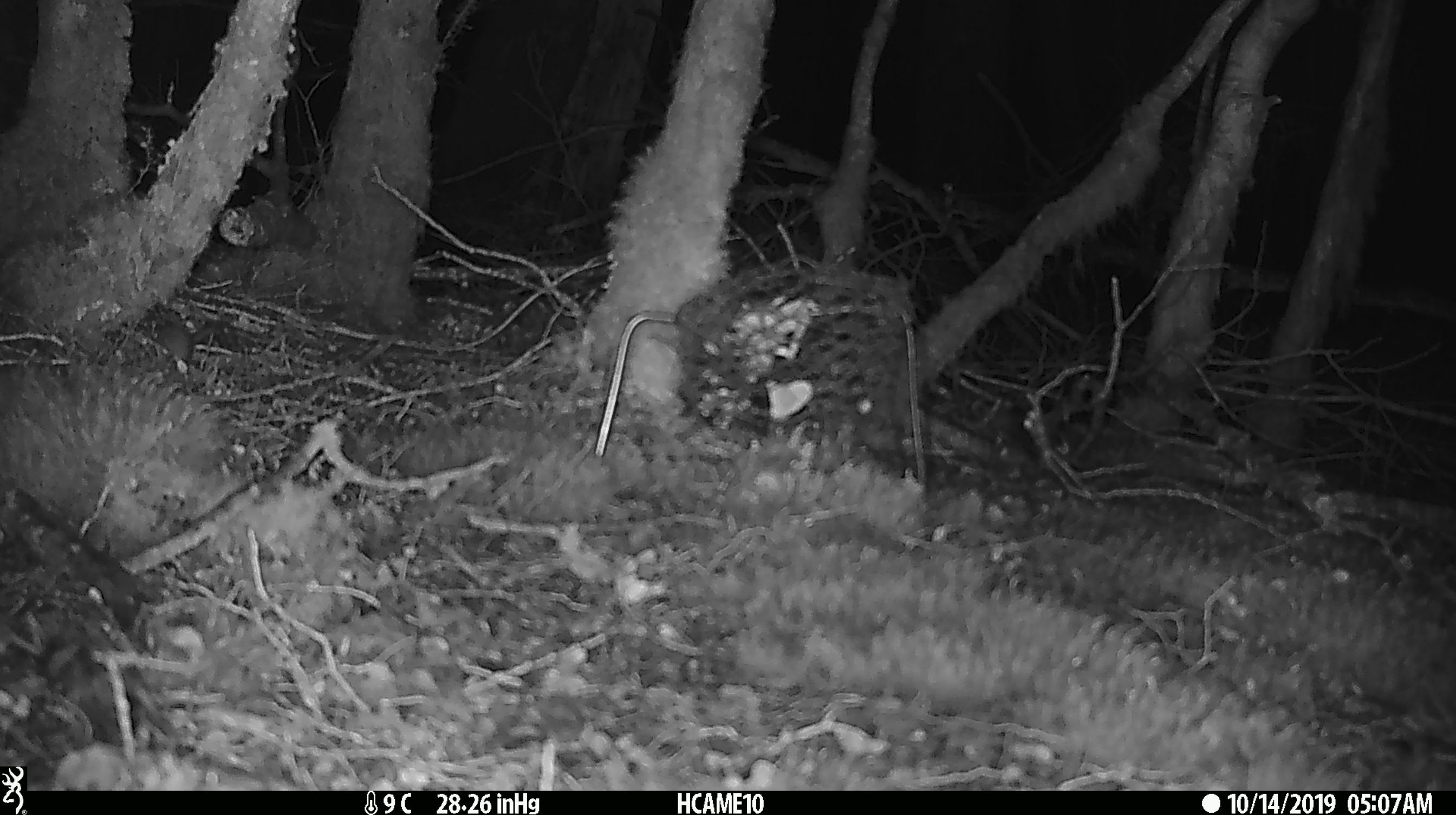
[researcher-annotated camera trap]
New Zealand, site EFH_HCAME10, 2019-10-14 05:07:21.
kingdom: Animalia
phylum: Chordata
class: Mammalia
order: Rodentia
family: Muridae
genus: Mus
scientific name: Mus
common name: mouse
Mouse (Mus).